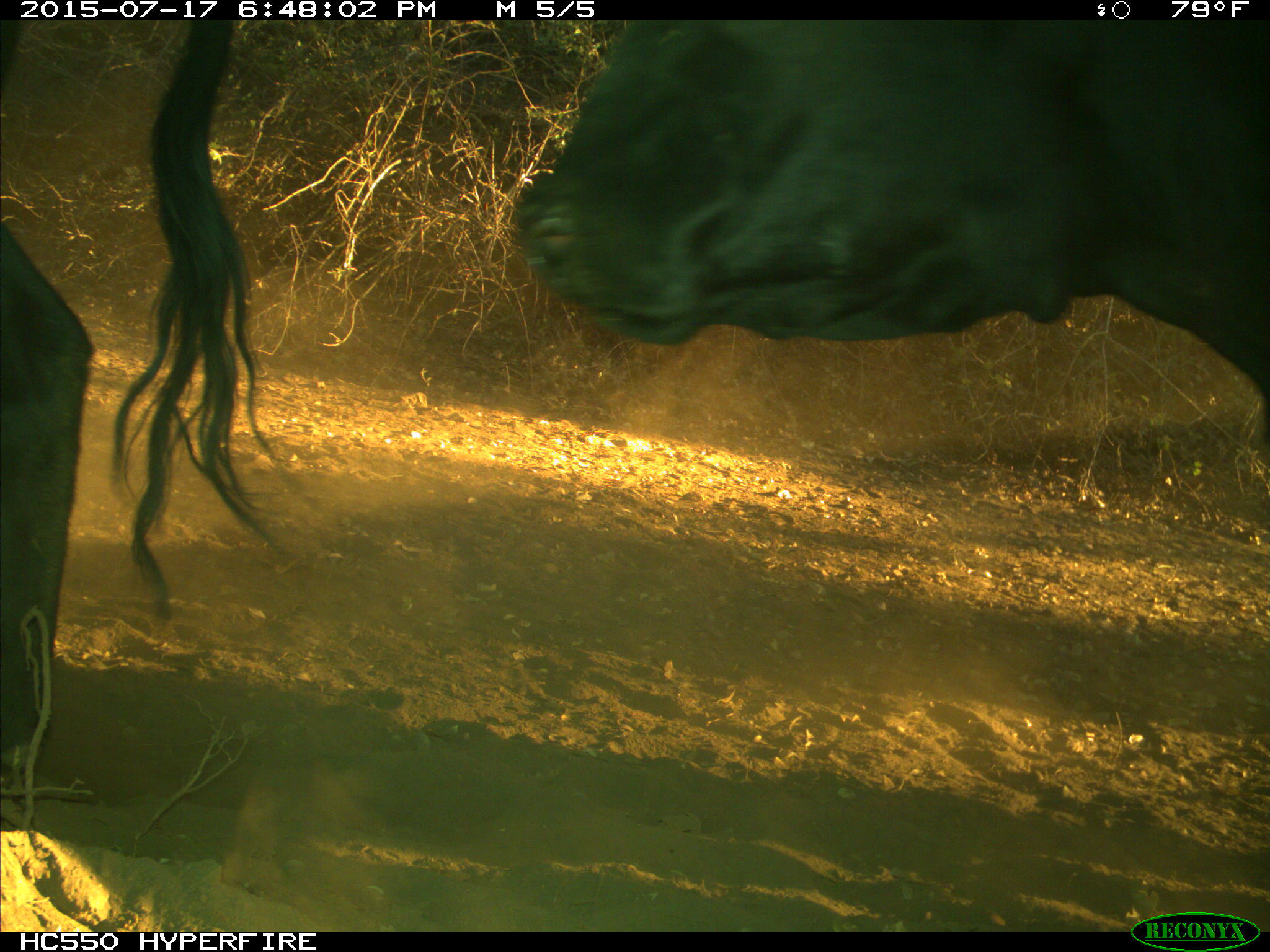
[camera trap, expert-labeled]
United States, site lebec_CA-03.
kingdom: Animalia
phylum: Chordata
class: Mammalia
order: Artiodactyla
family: Bovidae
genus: Bos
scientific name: Bos taurus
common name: domestic cow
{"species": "Bos taurus (domestic cow)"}